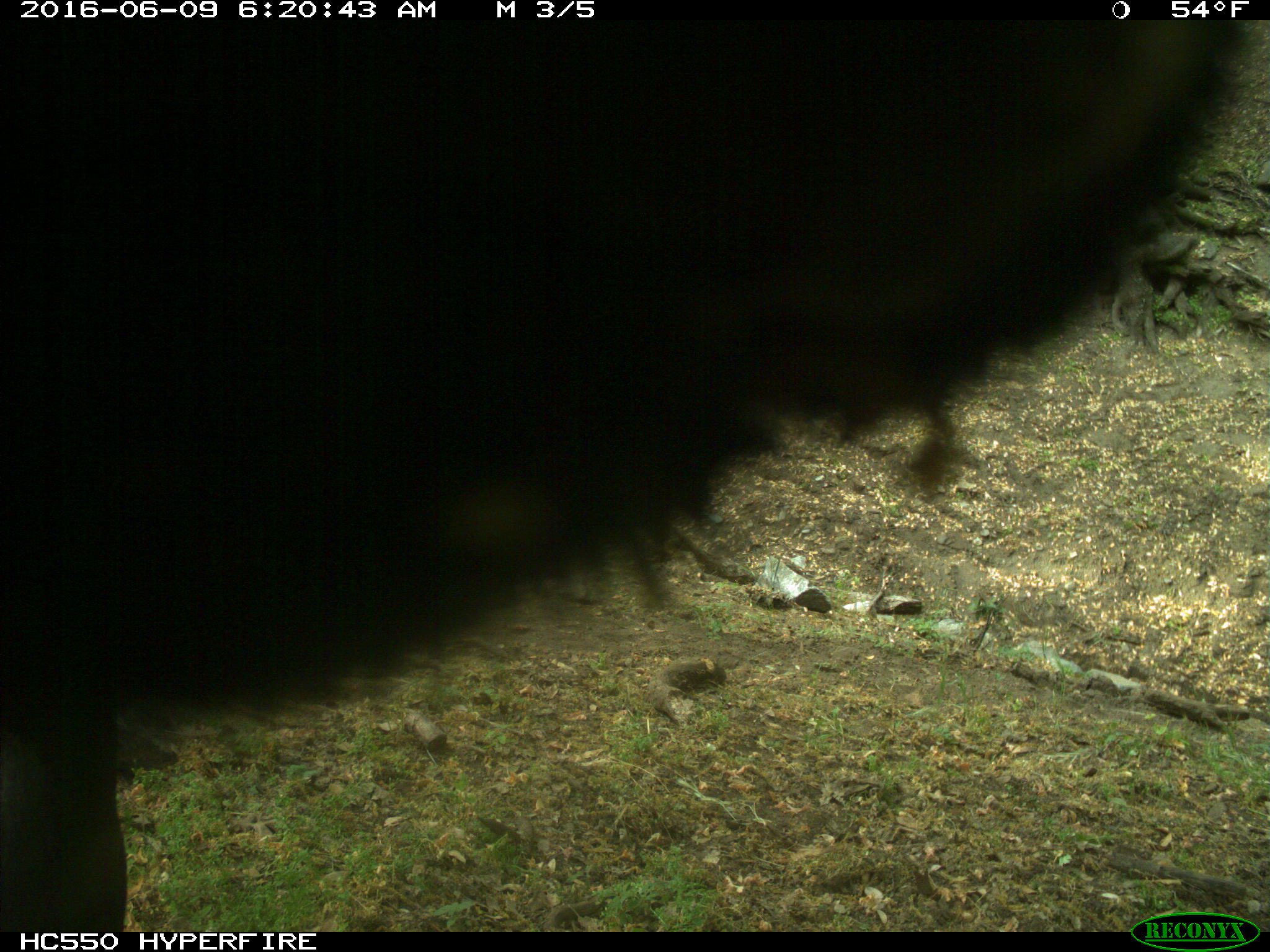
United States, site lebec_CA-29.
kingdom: Animalia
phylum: Chordata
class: Mammalia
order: Artiodactyla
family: Bovidae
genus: Bos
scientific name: Bos taurus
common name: domestic cow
Bos taurus (domestic cow).